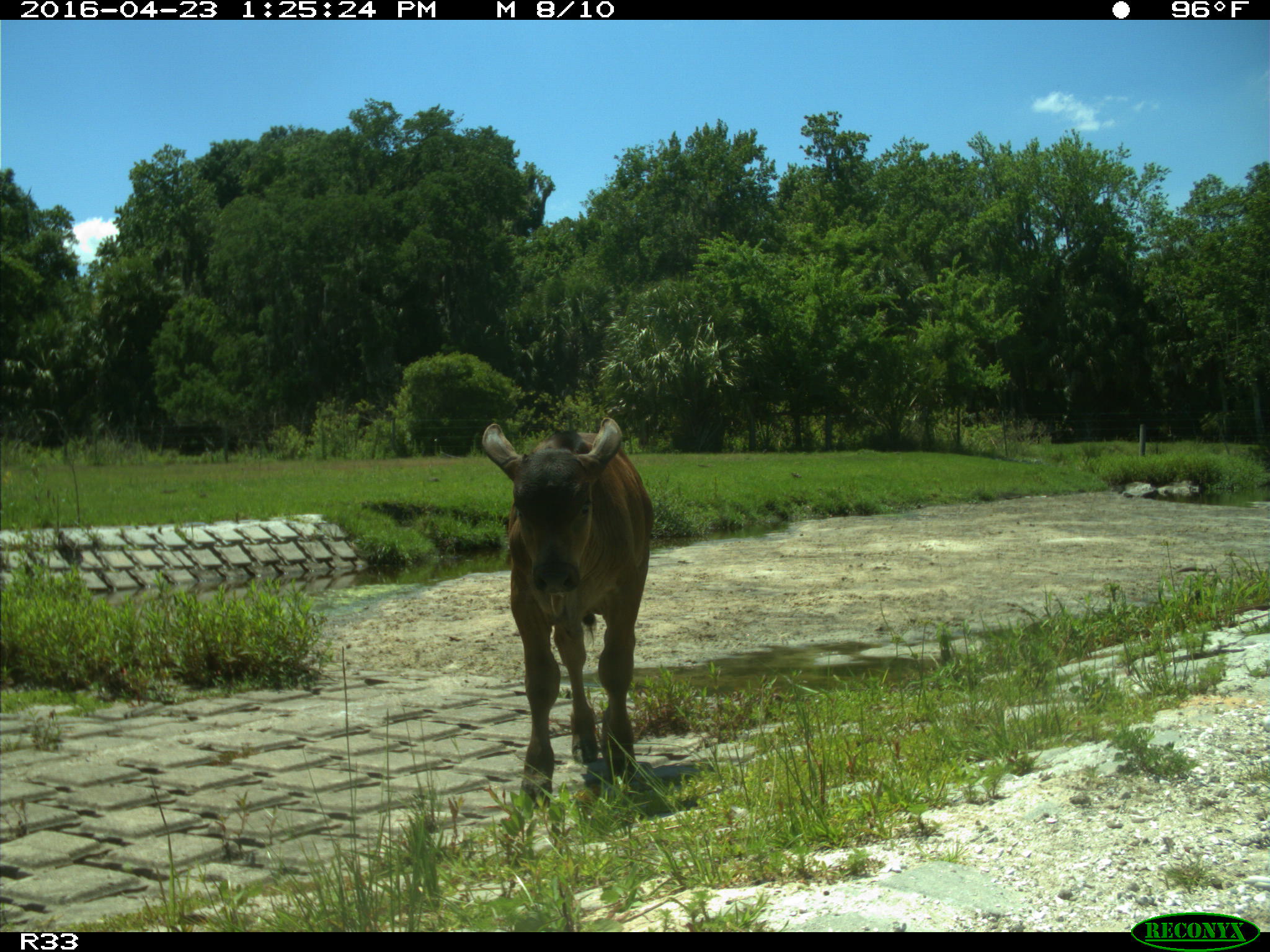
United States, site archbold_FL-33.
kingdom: Animalia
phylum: Chordata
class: Mammalia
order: Artiodactyla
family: Bovidae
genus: Bos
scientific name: Bos taurus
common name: domestic cow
Bos taurus (domestic cow).